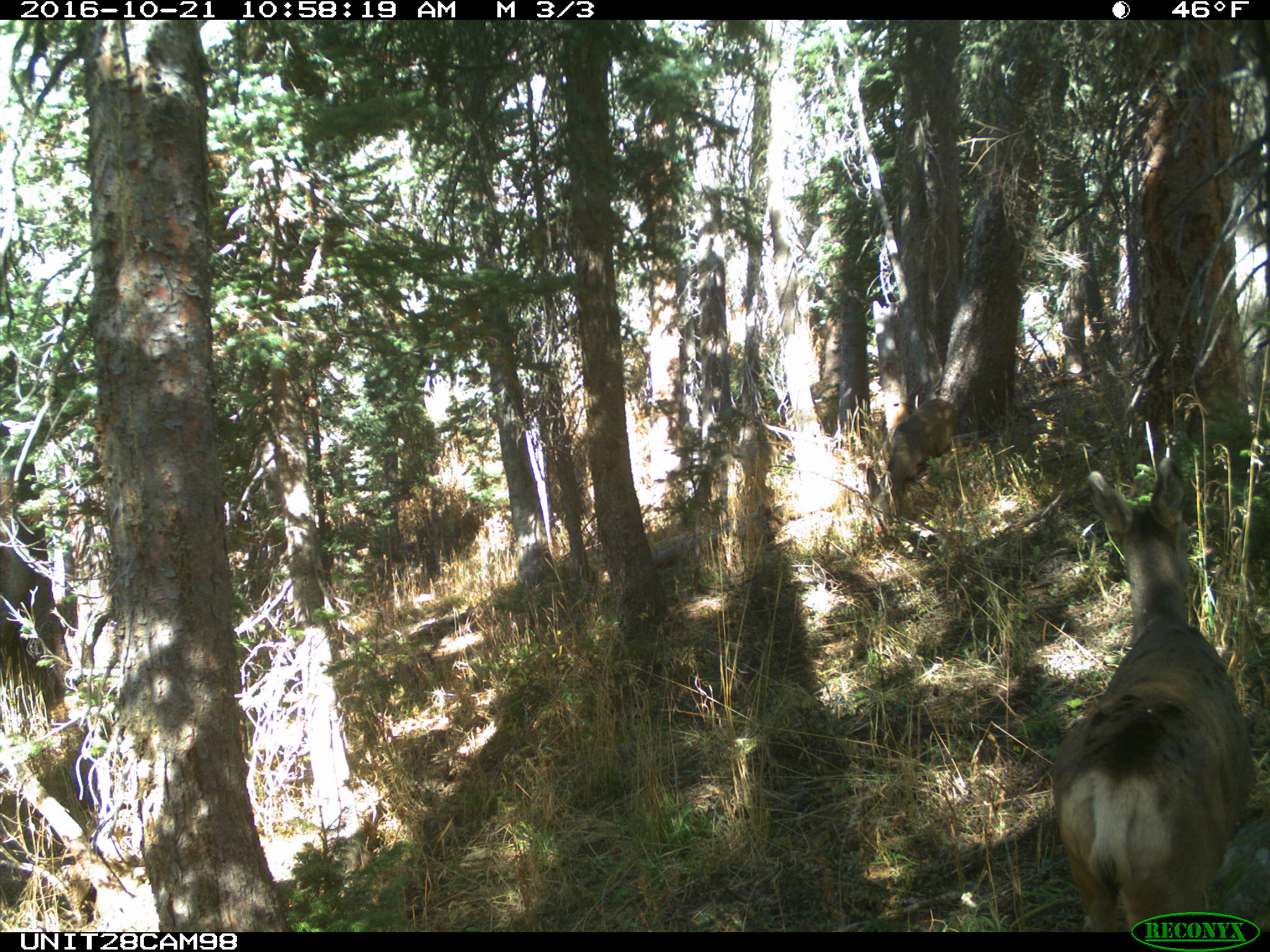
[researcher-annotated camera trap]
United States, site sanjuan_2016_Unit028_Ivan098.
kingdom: Animalia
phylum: Chordata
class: Mammalia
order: Artiodactyla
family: Cervidae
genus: Odocoileus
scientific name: Odocoileus hemionus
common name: mule deer